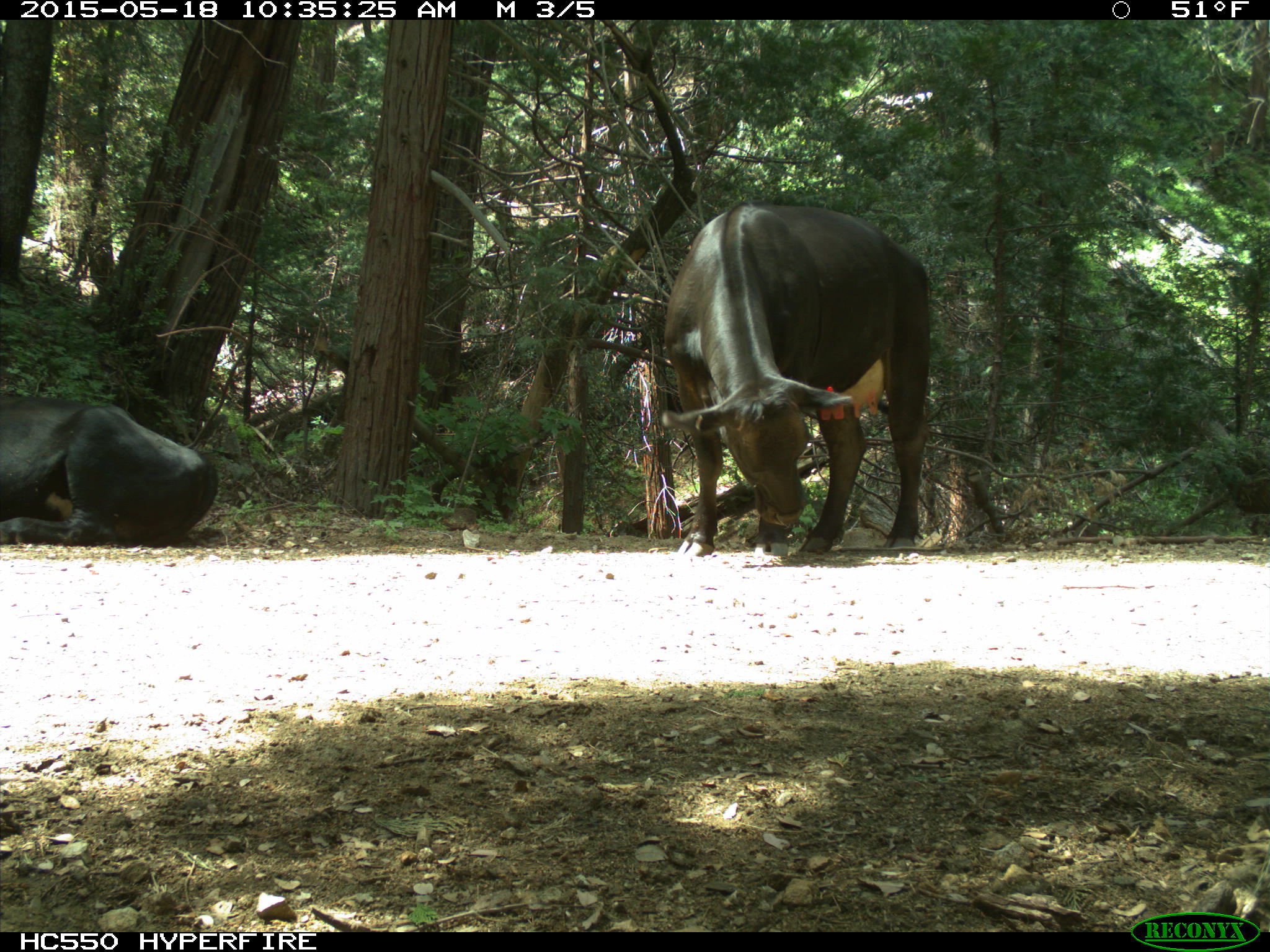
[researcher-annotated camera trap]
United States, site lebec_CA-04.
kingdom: Animalia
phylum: Chordata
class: Mammalia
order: Artiodactyla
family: Bovidae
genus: Bos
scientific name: Bos taurus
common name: domestic cow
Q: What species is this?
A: Bos taurus (domestic cow).